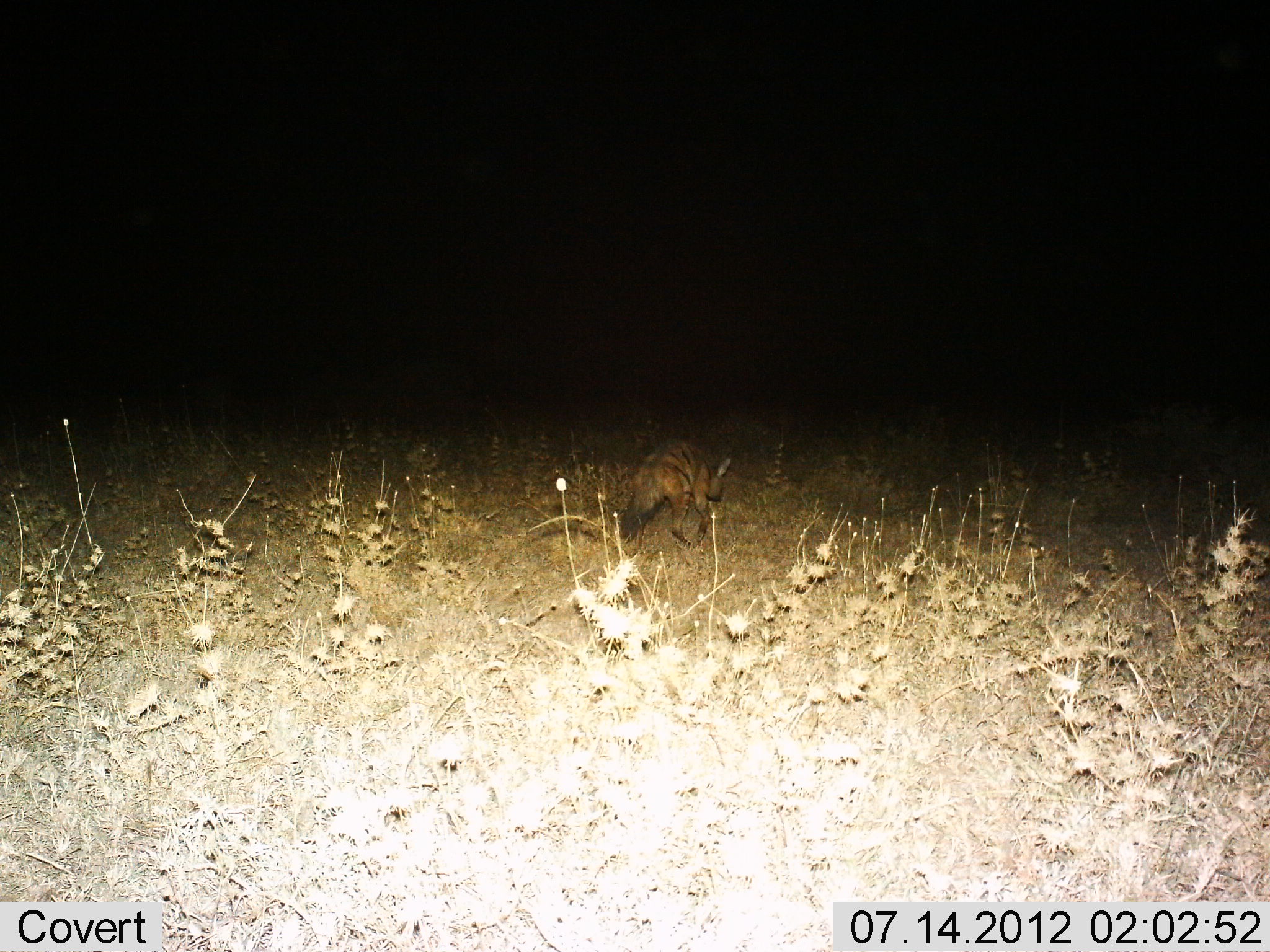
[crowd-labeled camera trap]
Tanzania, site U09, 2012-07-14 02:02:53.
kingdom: Animalia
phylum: Chordata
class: Mammalia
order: Carnivora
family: Hyaenidae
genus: Proteles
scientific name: Proteles cristatus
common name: aardwolf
Aardwolf (Proteles cristatus), count 1. Behavior (volunteer vote fractions): standing 10%, resting 0%, moving 90%, interacting 0%. Young present (vote fraction): 0%. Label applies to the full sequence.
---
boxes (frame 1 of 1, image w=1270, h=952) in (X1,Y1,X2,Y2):
animal: (619,439,730,547)